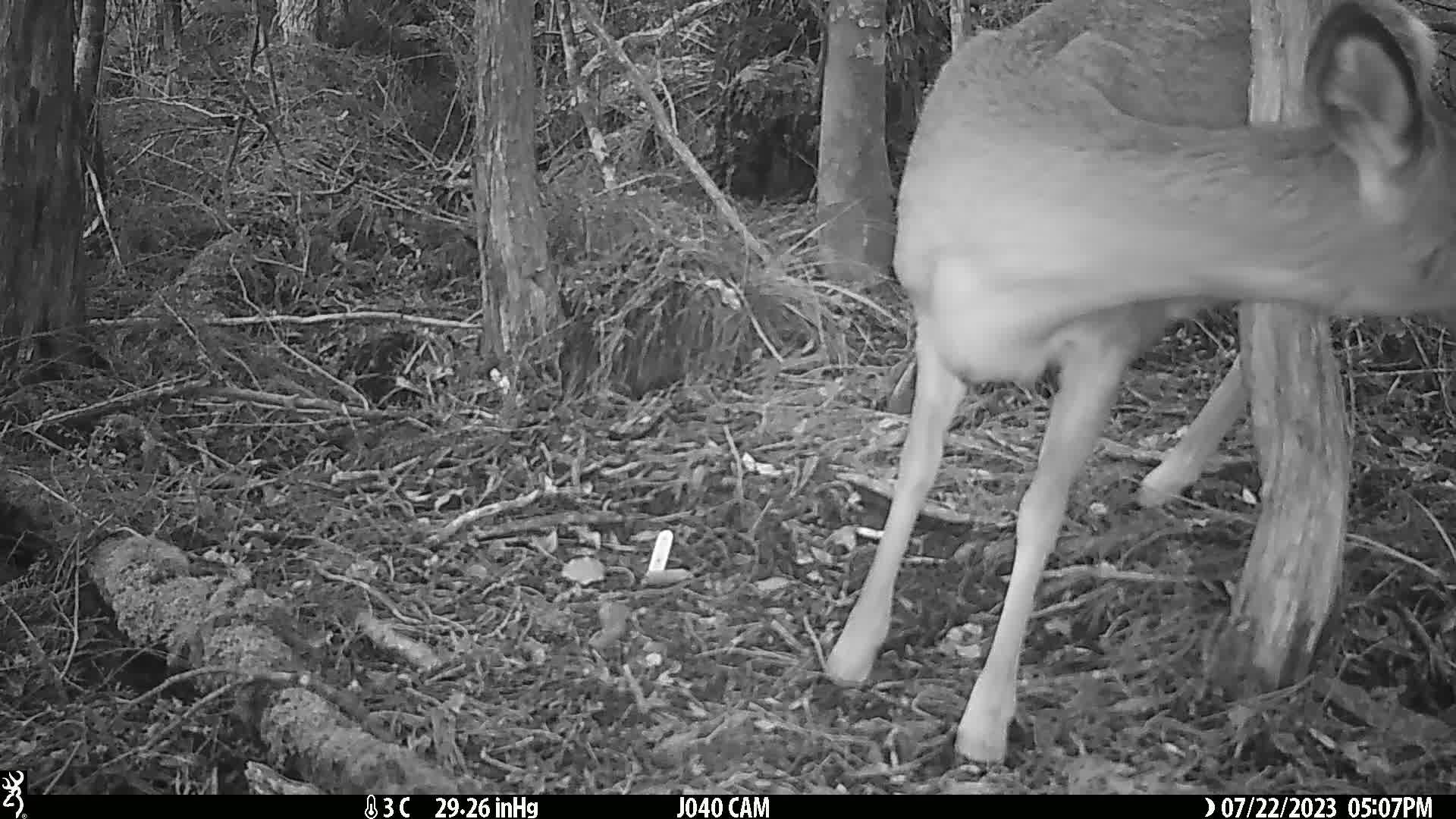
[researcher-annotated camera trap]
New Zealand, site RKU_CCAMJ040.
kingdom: Animalia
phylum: Chordata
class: Mammalia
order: Artiodactyla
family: Cervidae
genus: Odocoileus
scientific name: Odocoileus virginianus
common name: white-tailed deer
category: white tailed deer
White tailed deer (white-tailed deer) (Odocoileus virginianus).